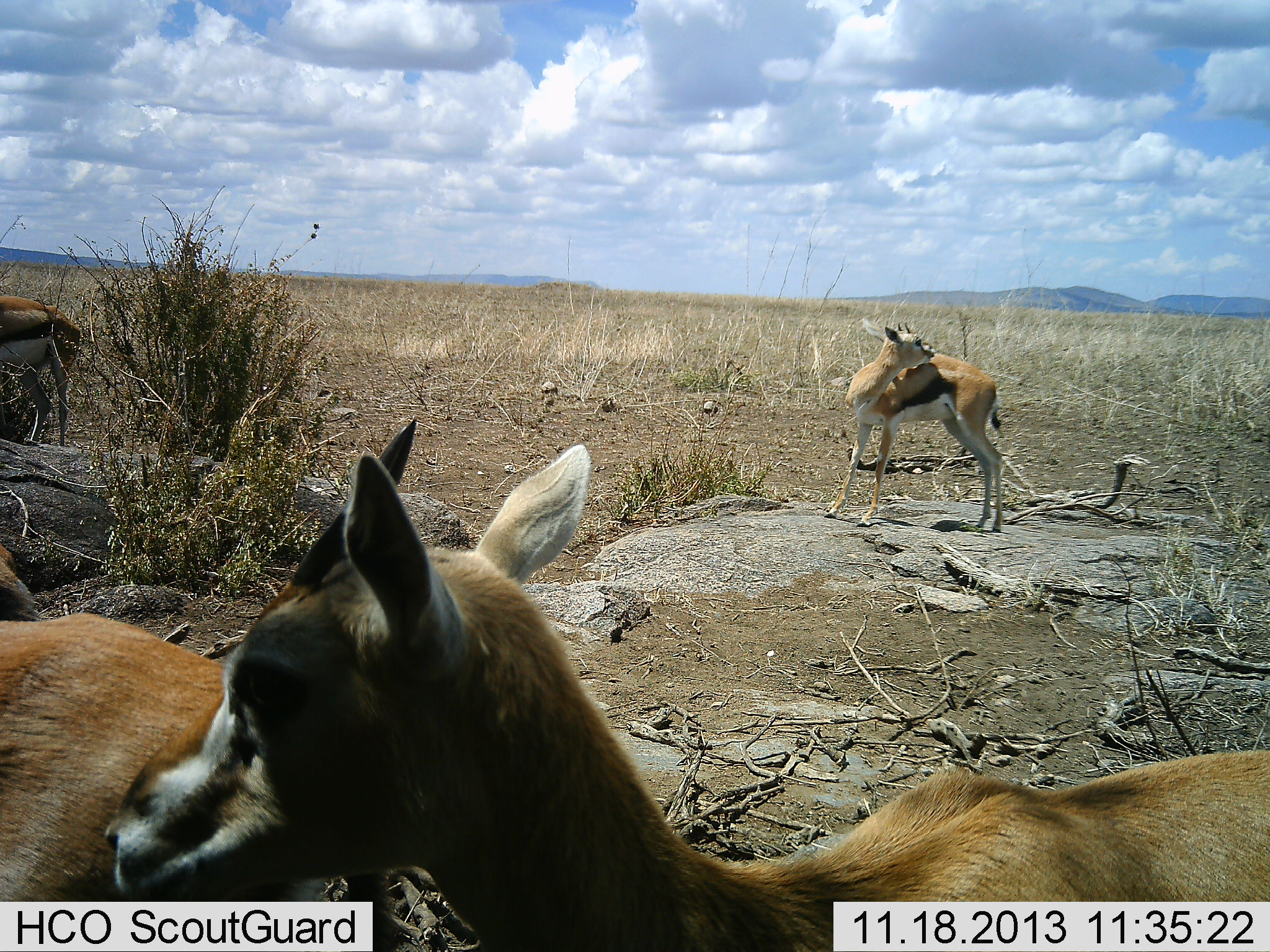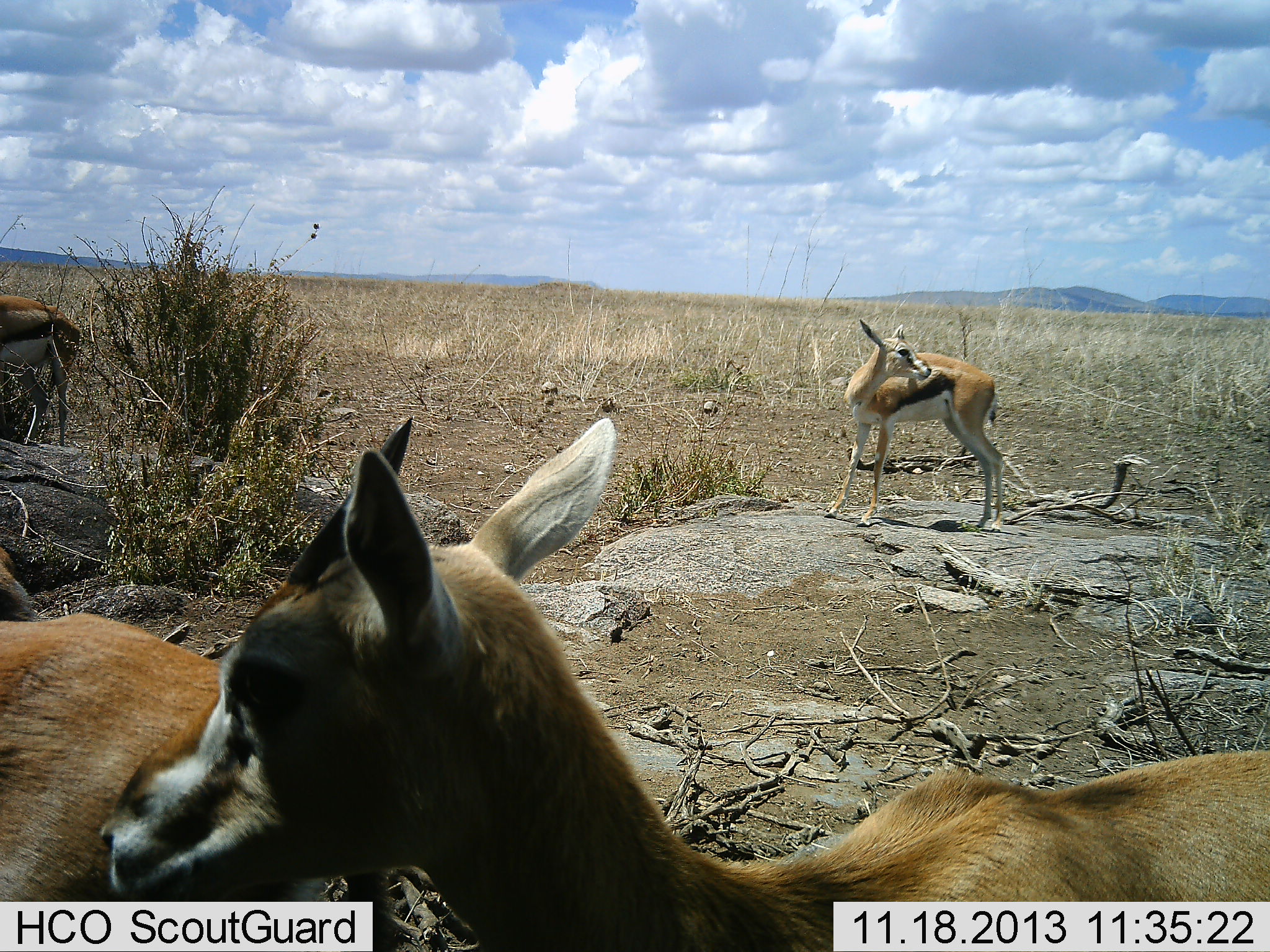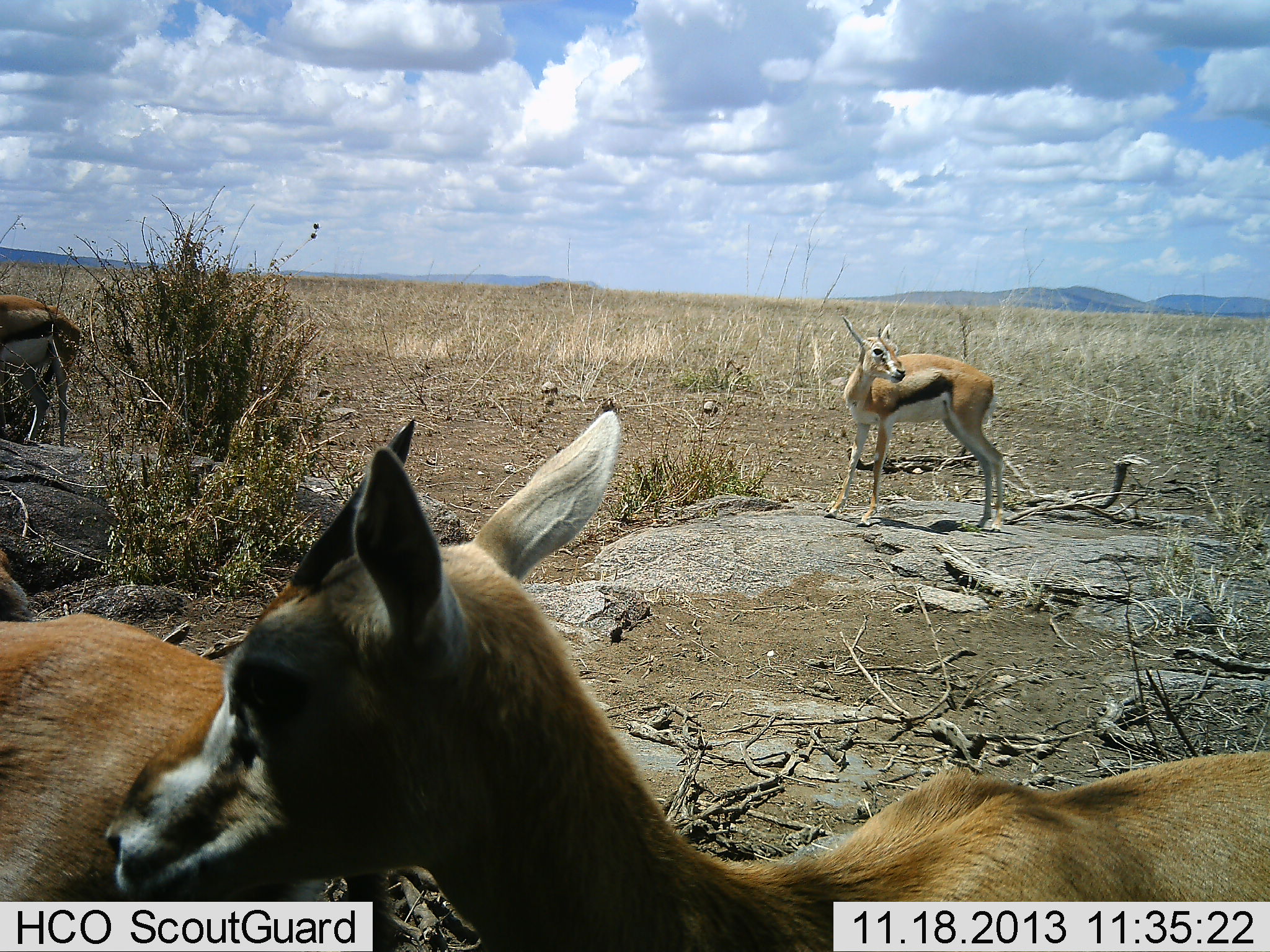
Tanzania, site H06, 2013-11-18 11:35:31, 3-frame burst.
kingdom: Animalia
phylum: Chordata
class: Mammalia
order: Artiodactyla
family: Bovidae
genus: Eudorcas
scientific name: Eudorcas thomsonii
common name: thomson's gazelle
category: gazellethomsons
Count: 4.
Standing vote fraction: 100%.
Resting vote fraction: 20%.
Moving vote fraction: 10%.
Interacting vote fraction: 10%.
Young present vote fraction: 0%.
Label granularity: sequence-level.